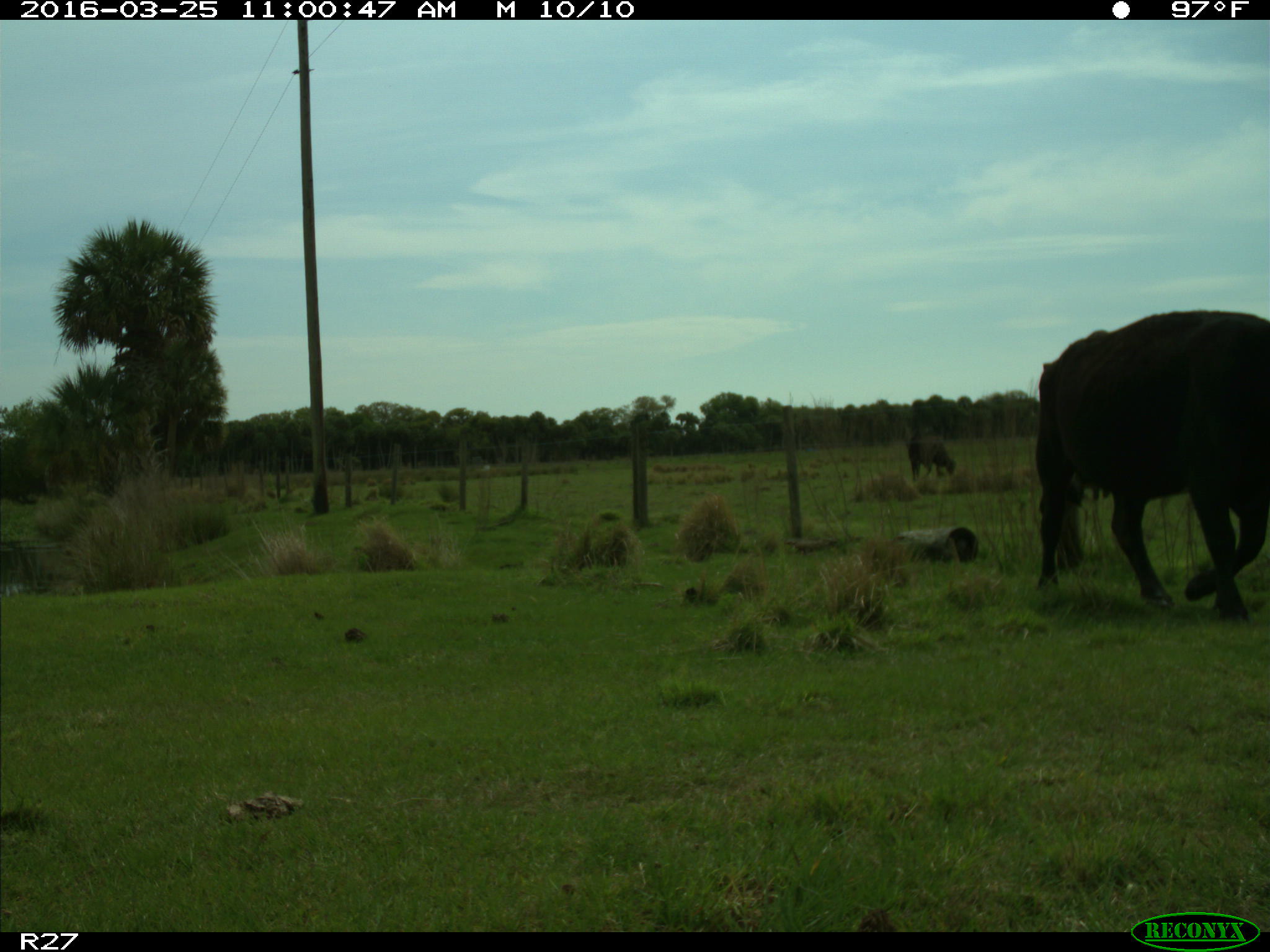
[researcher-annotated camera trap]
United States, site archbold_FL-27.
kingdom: Animalia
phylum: Chordata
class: Mammalia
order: Artiodactyla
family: Bovidae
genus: Bos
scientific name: Bos taurus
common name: domestic cow